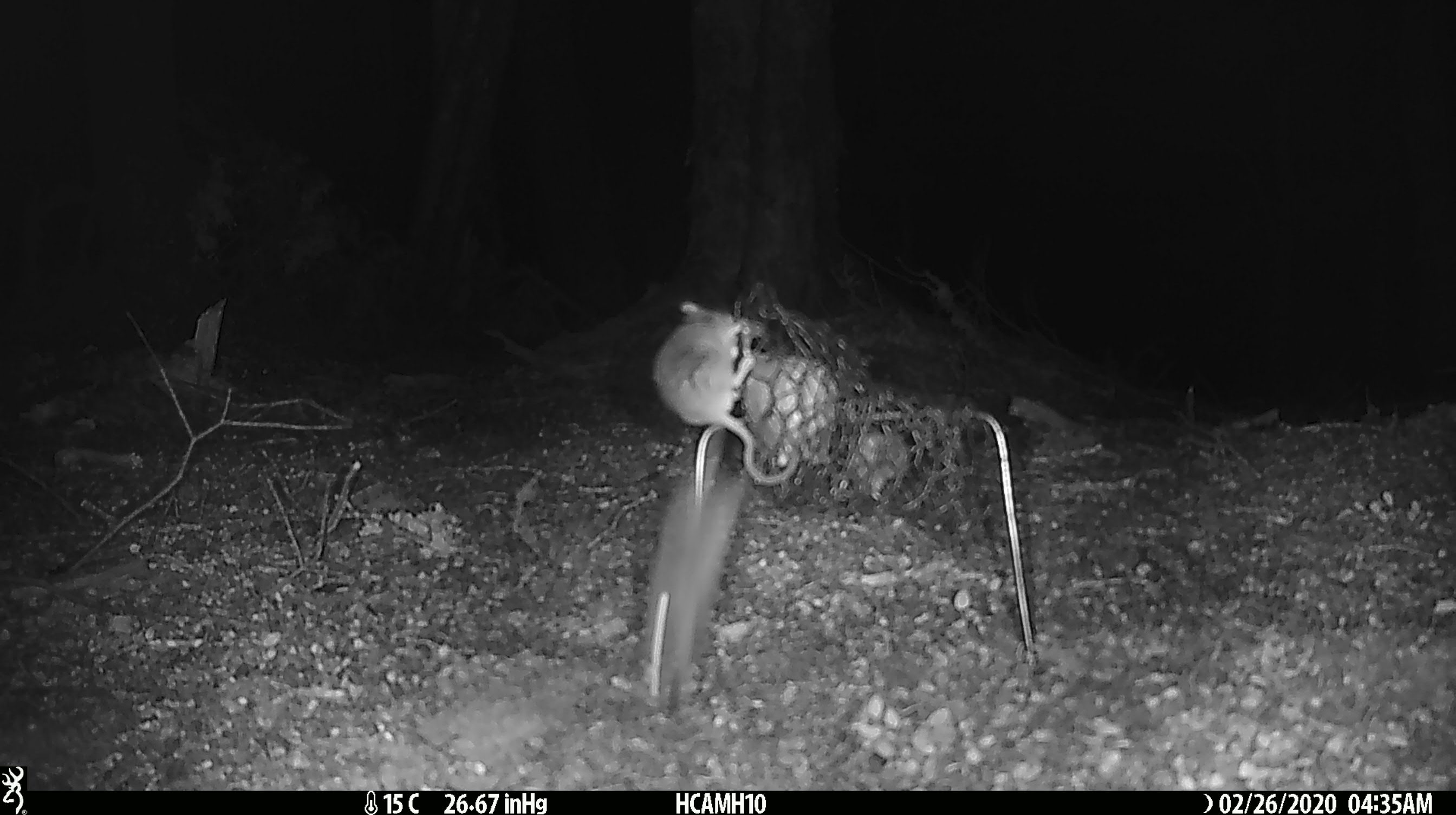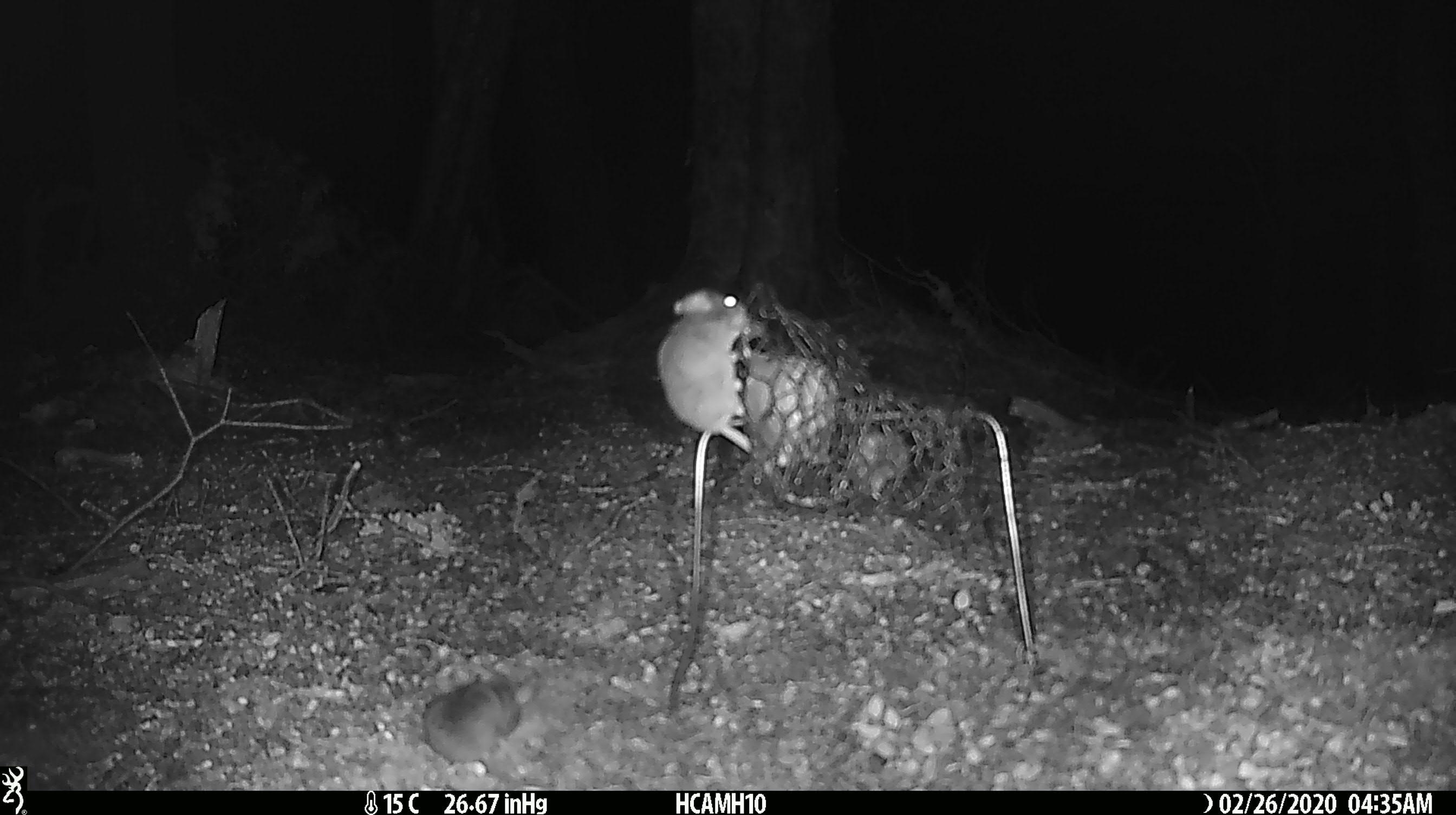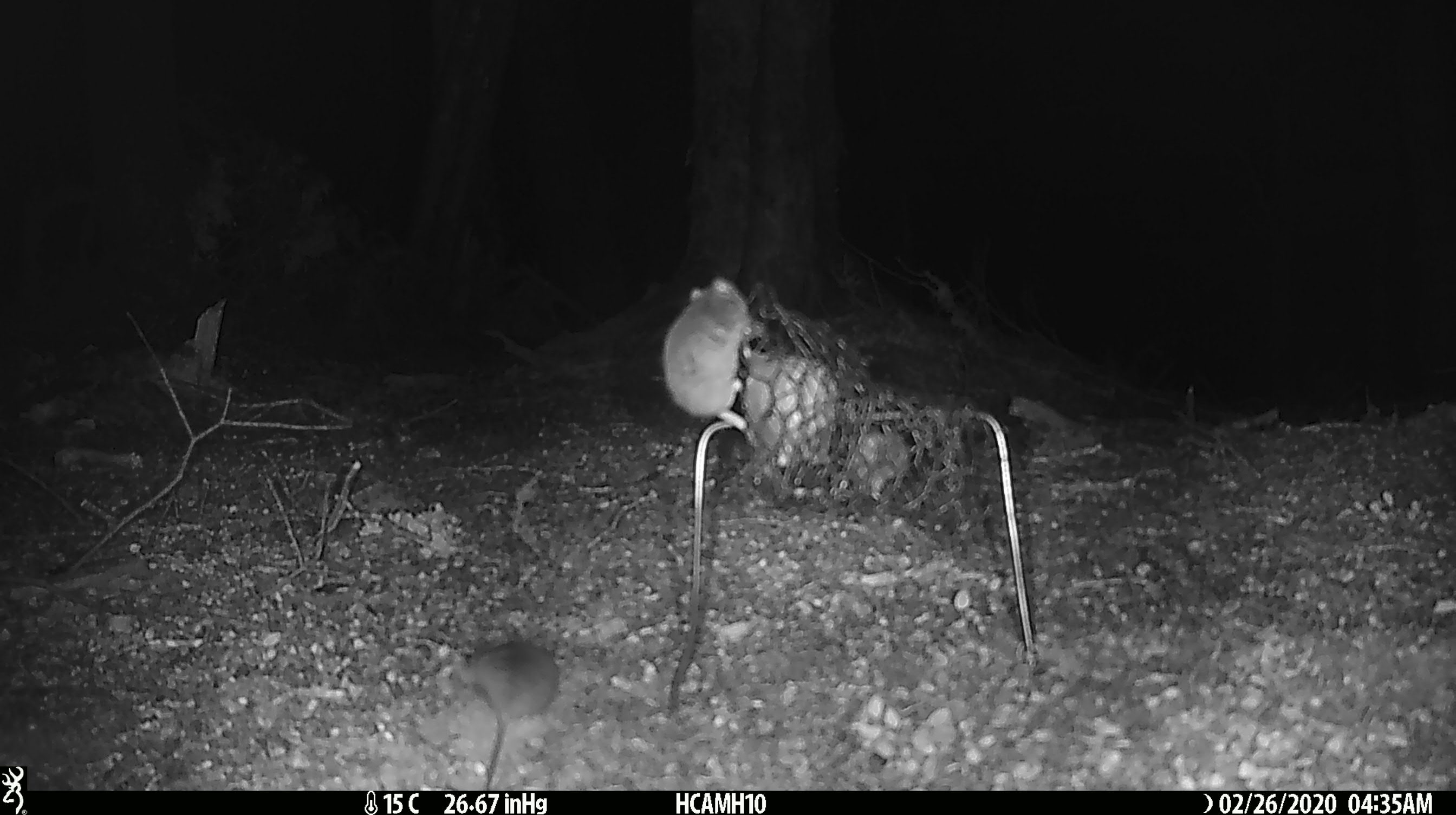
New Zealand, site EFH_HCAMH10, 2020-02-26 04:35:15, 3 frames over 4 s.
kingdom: Animalia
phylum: Chordata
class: Mammalia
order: Rodentia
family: Muridae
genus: Mus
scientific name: Mus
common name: mouse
Mouse (Mus).